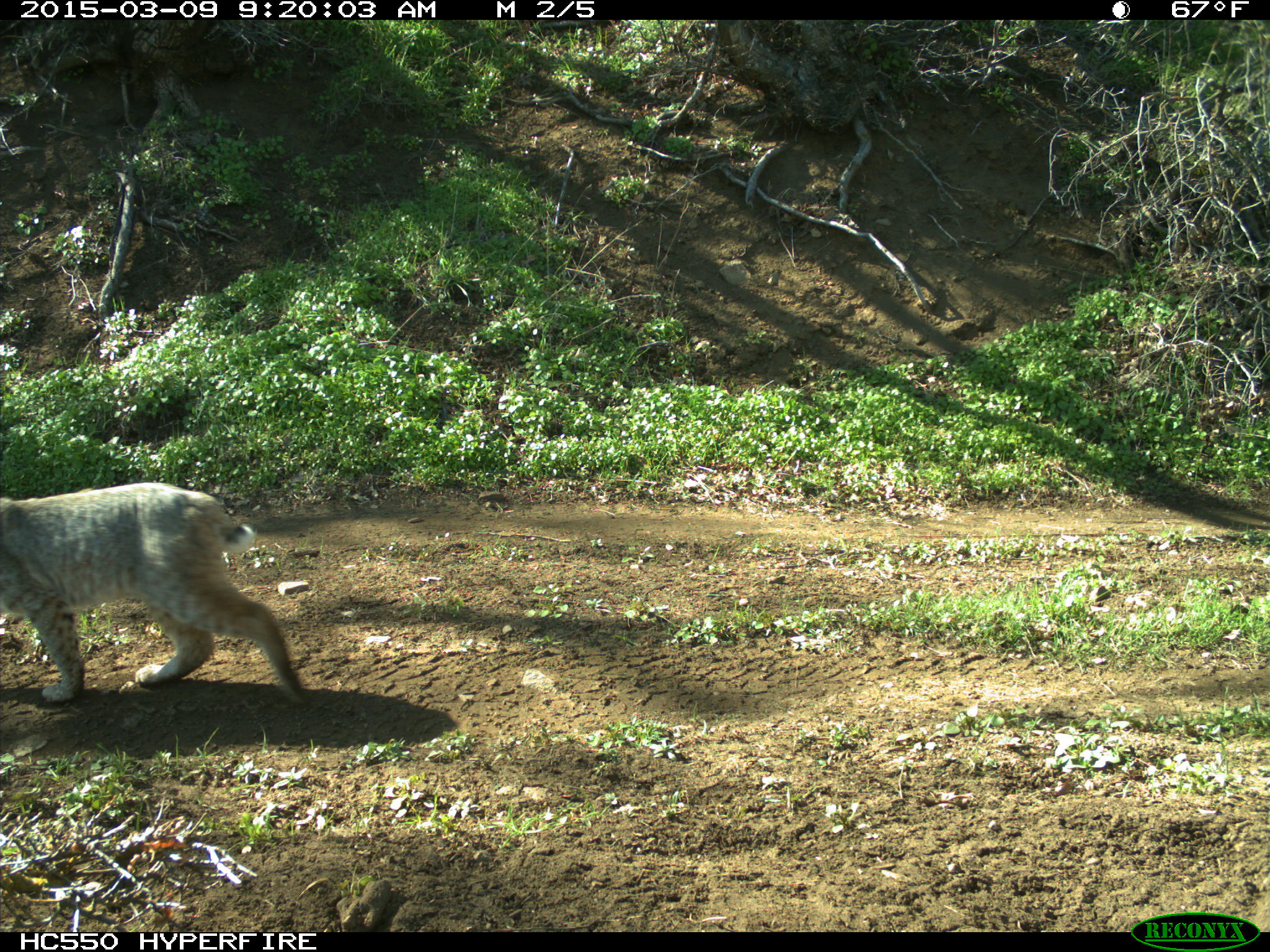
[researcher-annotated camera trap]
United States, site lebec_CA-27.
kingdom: Animalia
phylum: Chordata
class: Mammalia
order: Carnivora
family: Felidae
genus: Lynx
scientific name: Lynx rufus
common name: bobcat